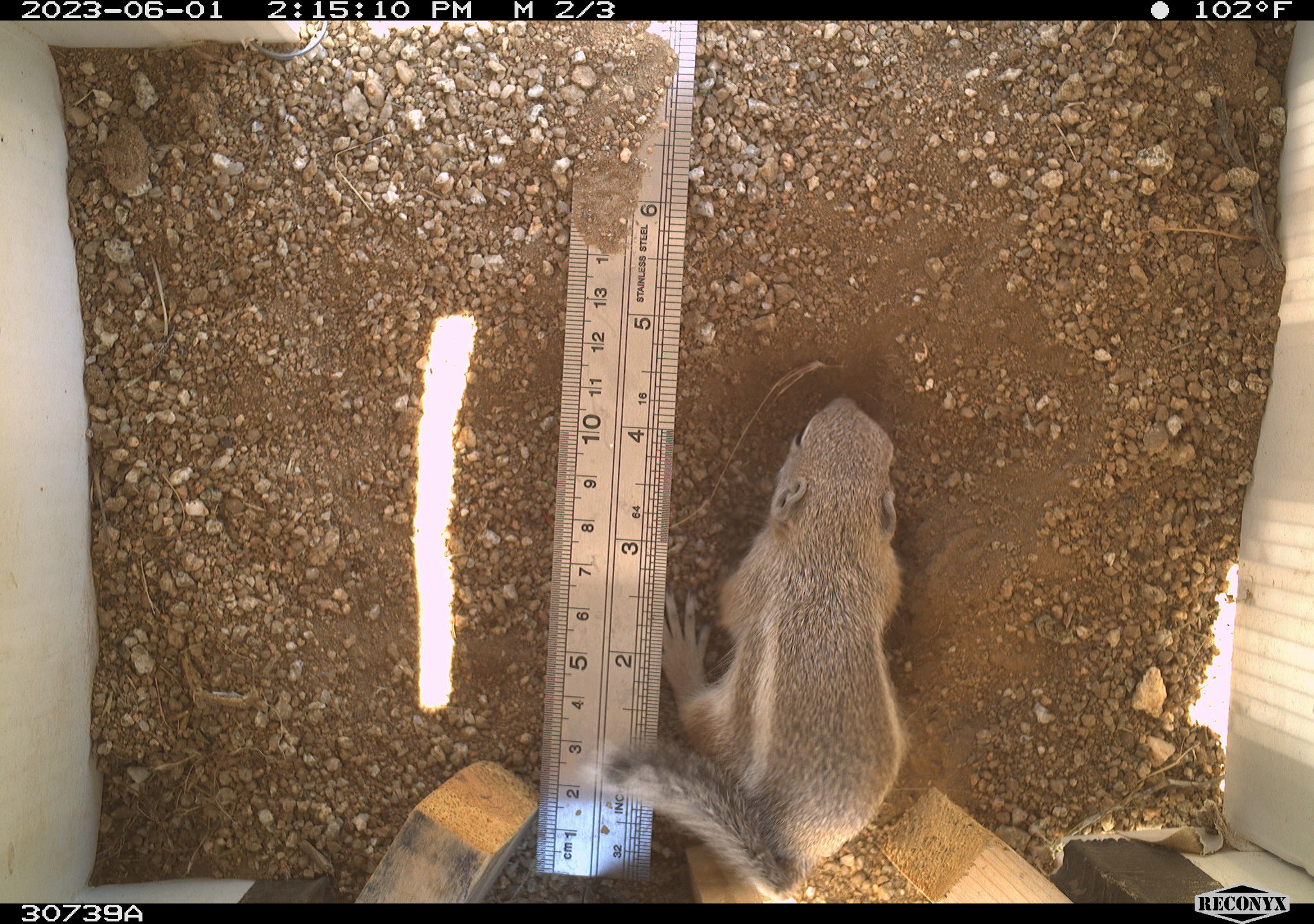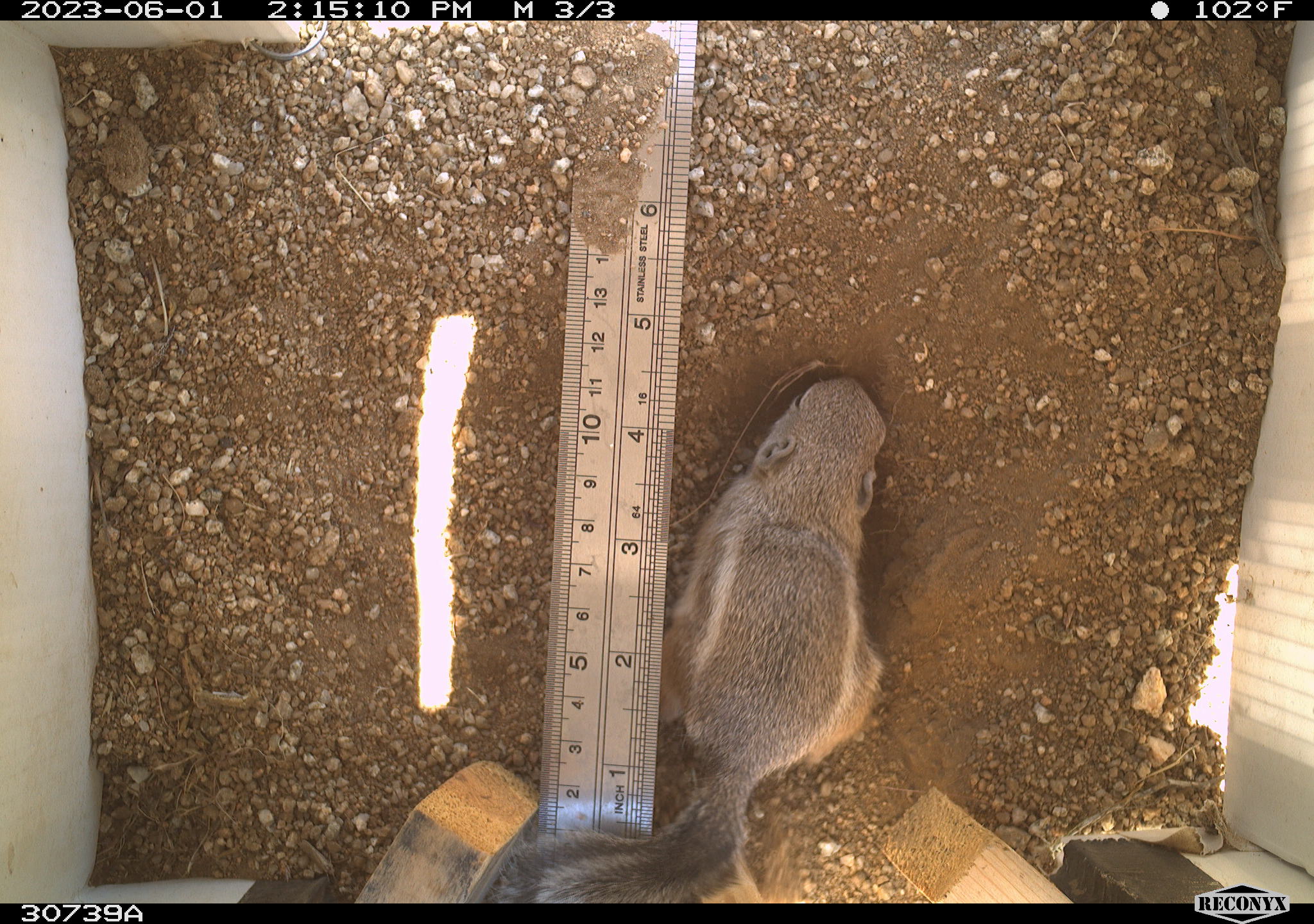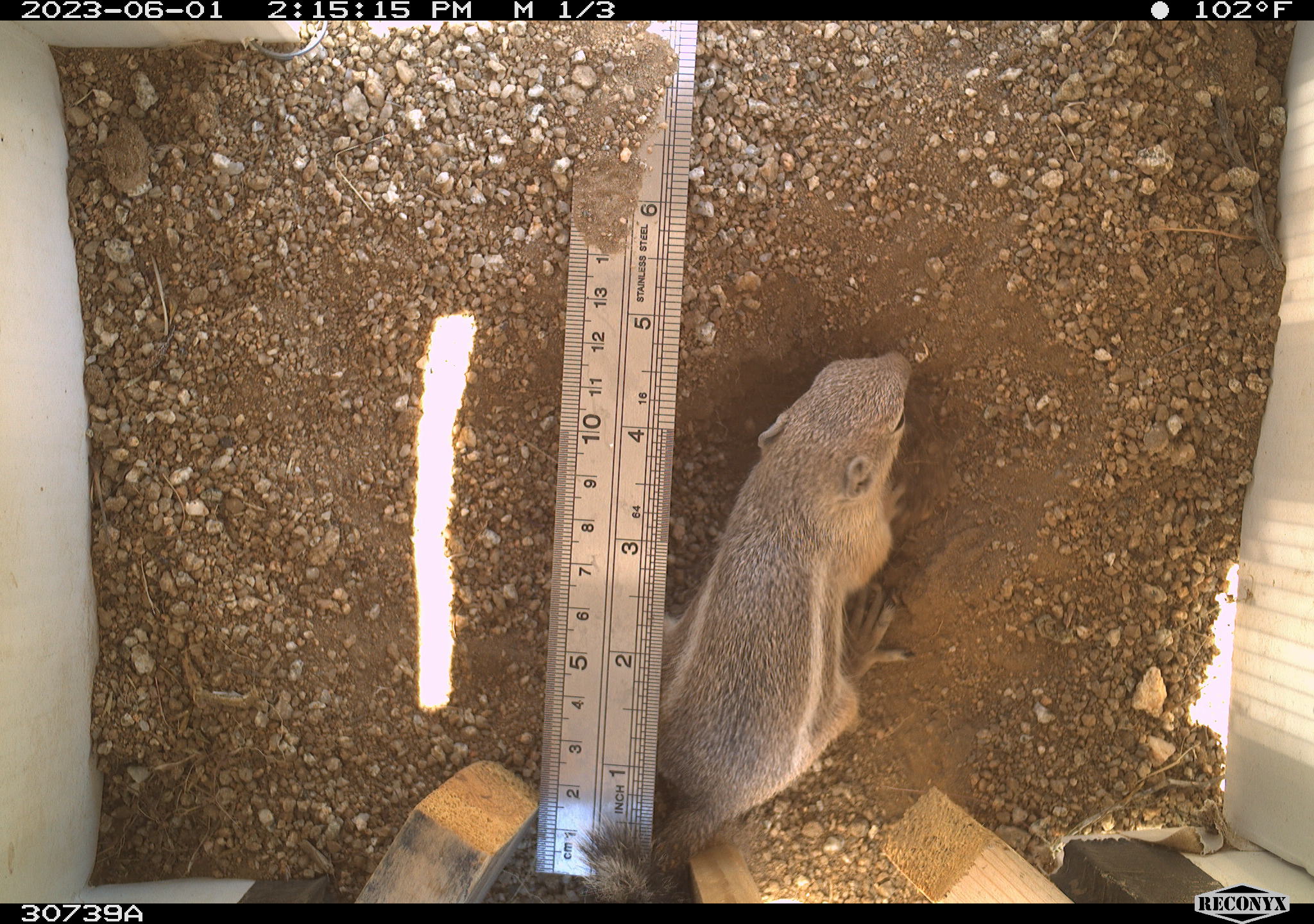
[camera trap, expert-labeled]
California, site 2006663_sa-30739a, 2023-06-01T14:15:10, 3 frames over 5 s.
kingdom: Animalia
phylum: Chordata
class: Mammalia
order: Rodentia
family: Sciuridae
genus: Ammospermophilus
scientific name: Ammospermophilus leucurus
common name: white-tailed antelope squirrel